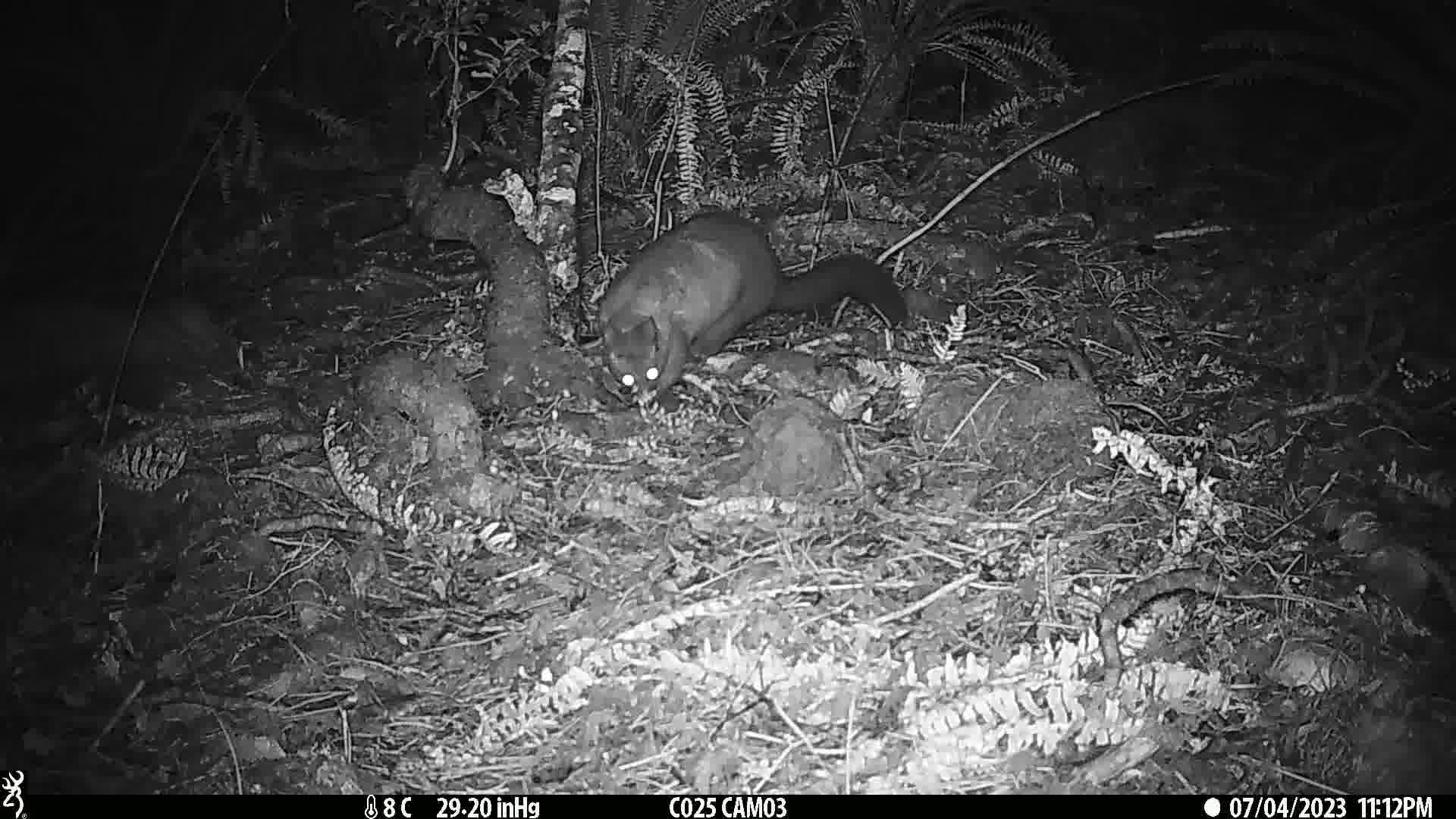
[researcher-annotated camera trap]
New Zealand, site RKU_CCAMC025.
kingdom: Animalia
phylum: Chordata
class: Mammalia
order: Diprotodontia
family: Phalangeridae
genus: Trichosurus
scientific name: Trichosurus vulpecula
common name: common brushtail possum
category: possum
Possum (common brushtail possum) (Trichosurus vulpecula).